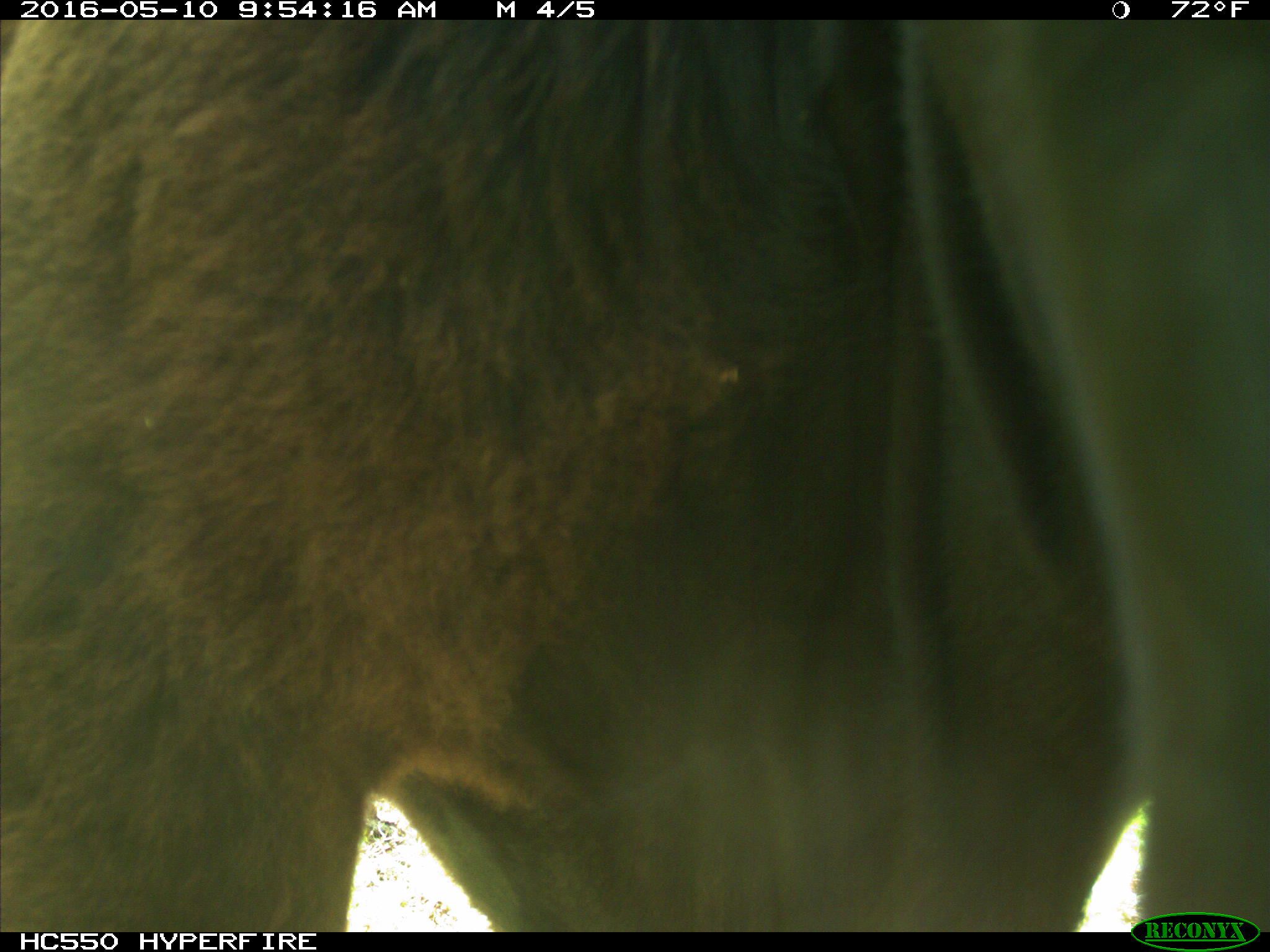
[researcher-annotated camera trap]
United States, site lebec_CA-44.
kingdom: Animalia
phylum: Chordata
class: Mammalia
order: Artiodactyla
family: Bovidae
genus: Bos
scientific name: Bos taurus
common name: domestic cow